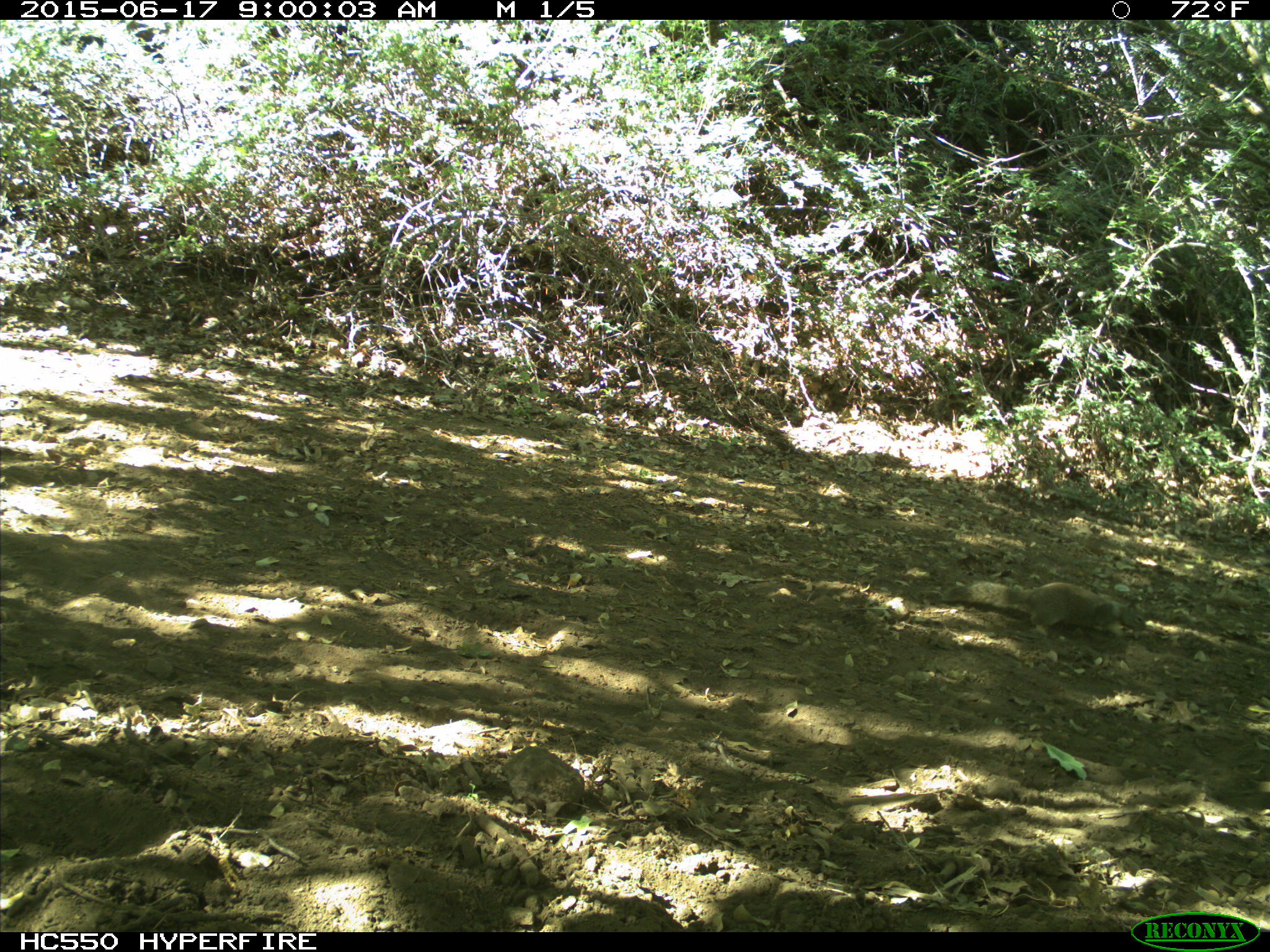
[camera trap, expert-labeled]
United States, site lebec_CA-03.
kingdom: Animalia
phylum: Chordata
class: Mammalia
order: Rodentia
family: Sciuridae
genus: Otospermophilus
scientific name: Otospermophilus beecheyi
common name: california ground squirrel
Otospermophilus beecheyi (california ground squirrel).